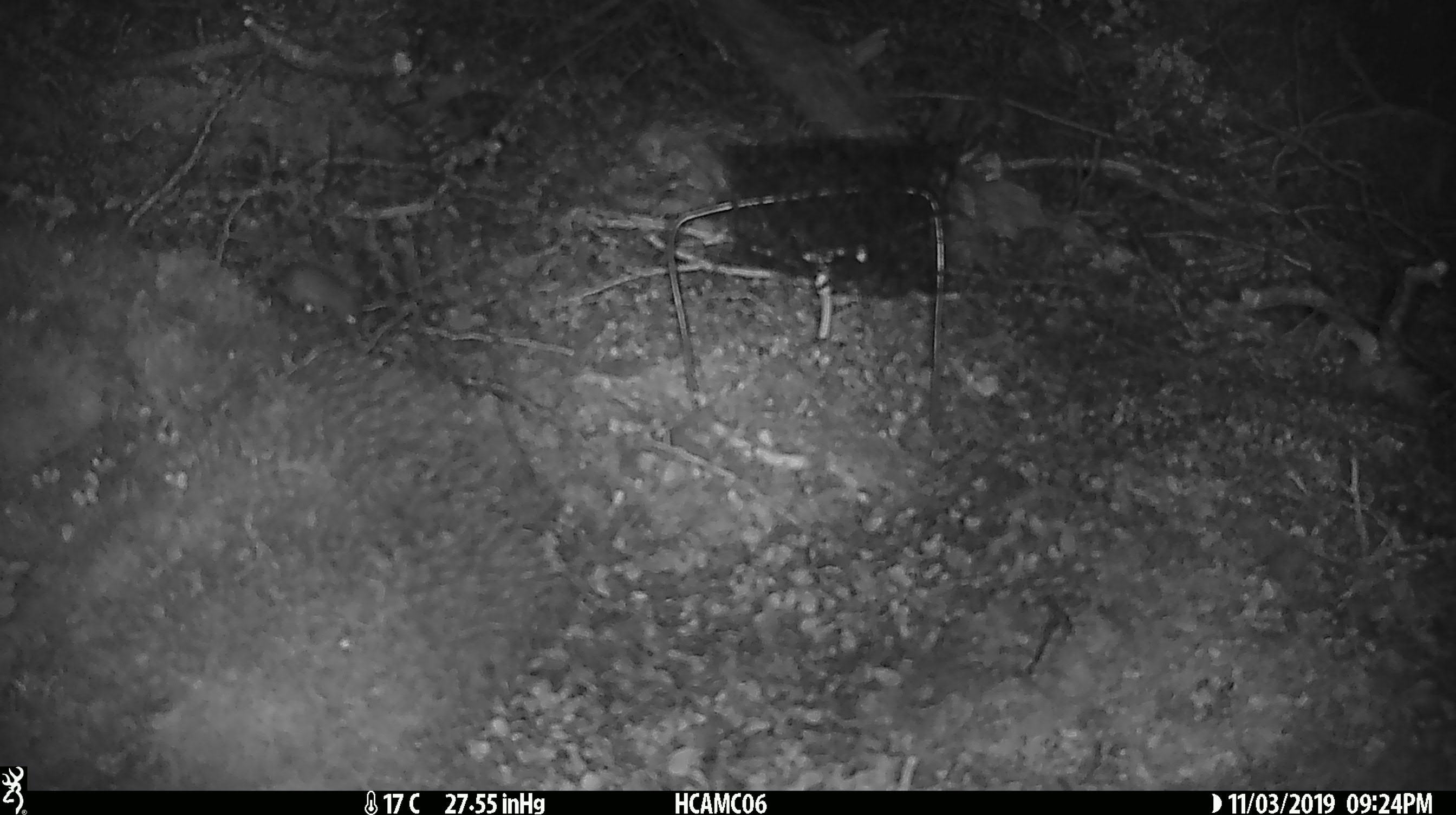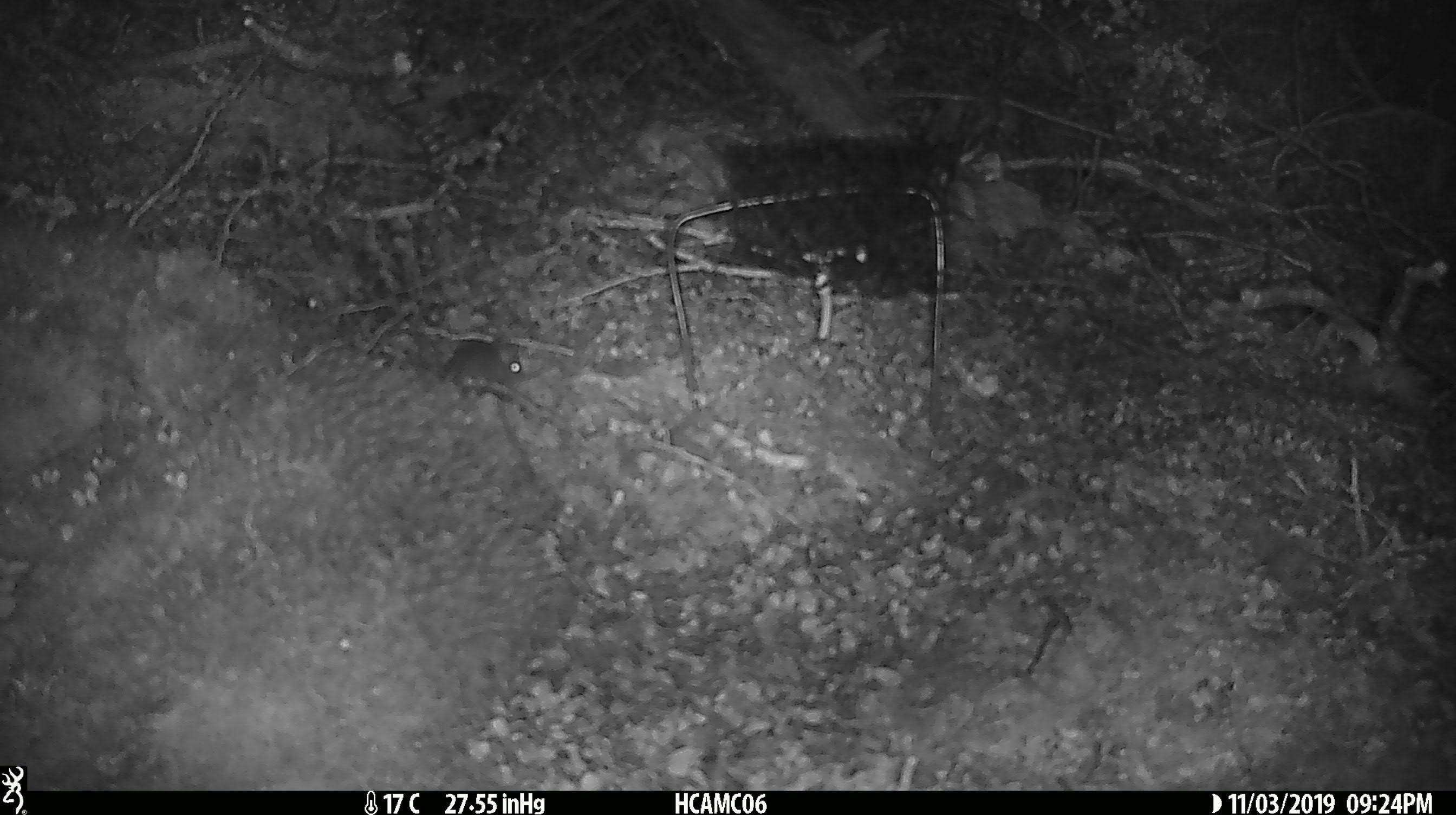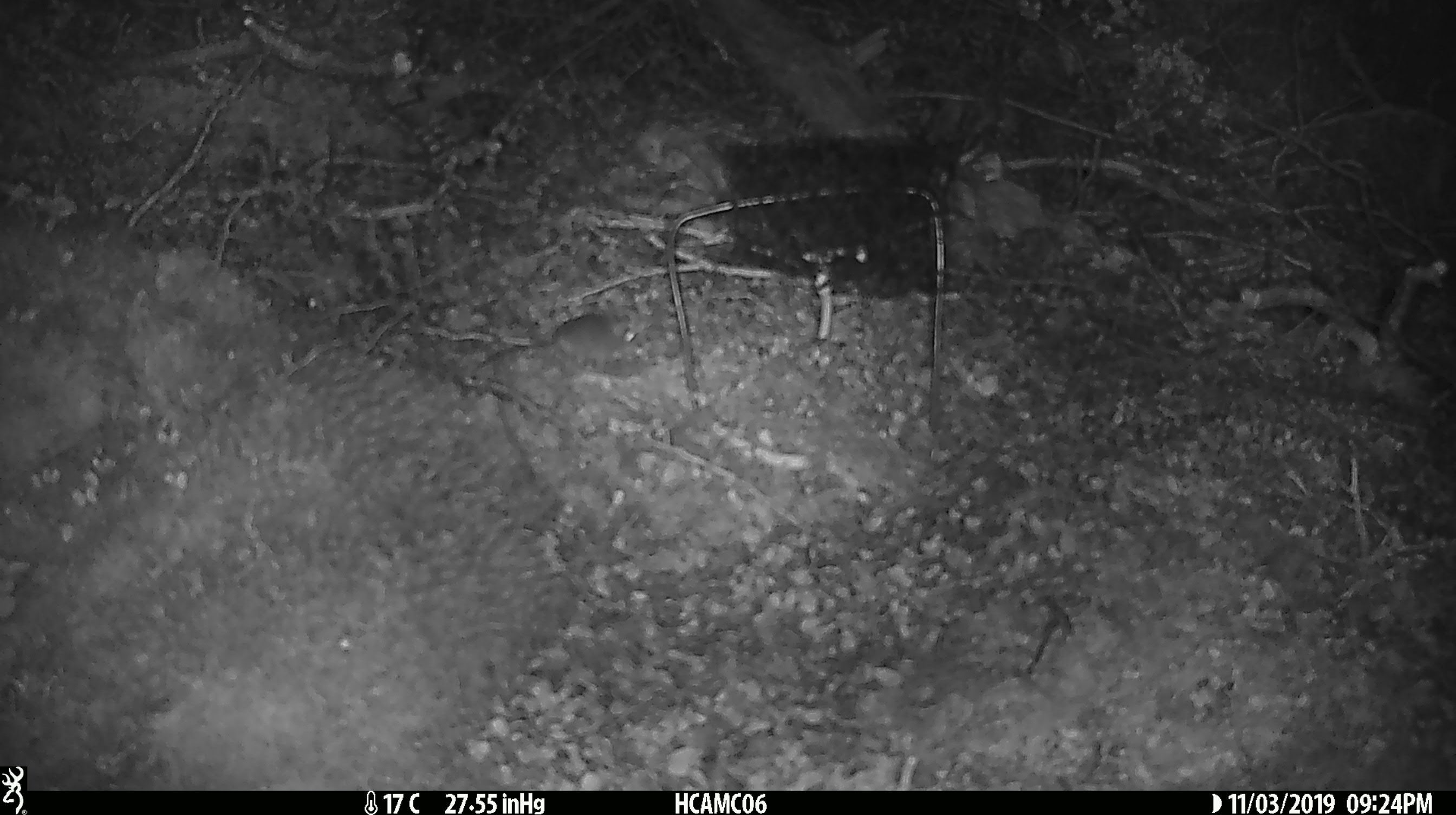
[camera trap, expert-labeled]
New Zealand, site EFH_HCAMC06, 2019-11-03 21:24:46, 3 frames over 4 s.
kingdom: Animalia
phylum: Chordata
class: Mammalia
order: Rodentia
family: Muridae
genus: Mus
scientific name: Mus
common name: mouse